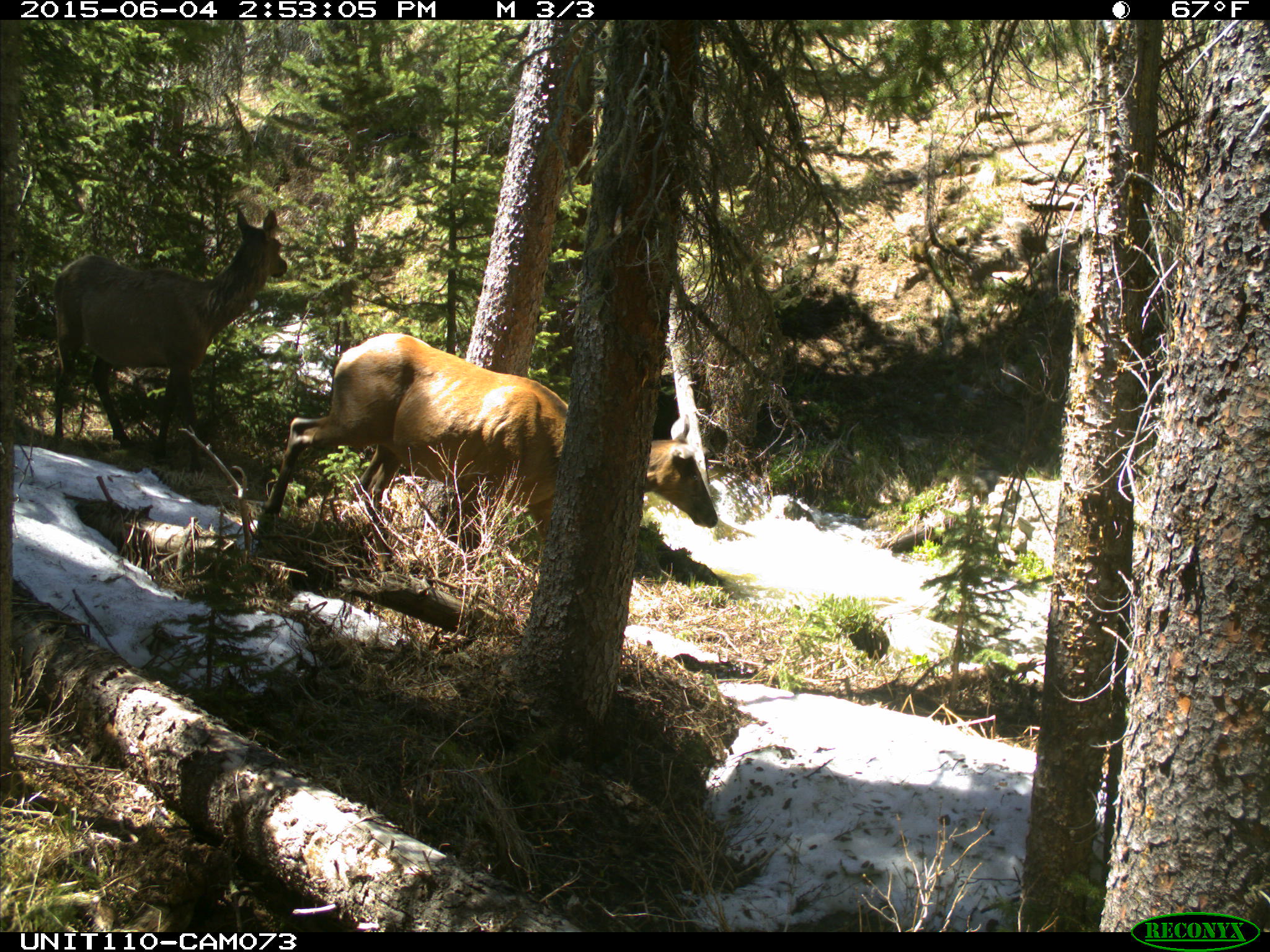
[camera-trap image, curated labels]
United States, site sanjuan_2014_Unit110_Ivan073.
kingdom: Animalia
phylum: Chordata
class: Mammalia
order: Artiodactyla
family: Cervidae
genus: Cervus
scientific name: Cervus elaphus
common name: red deer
Cervus elaphus (red deer).